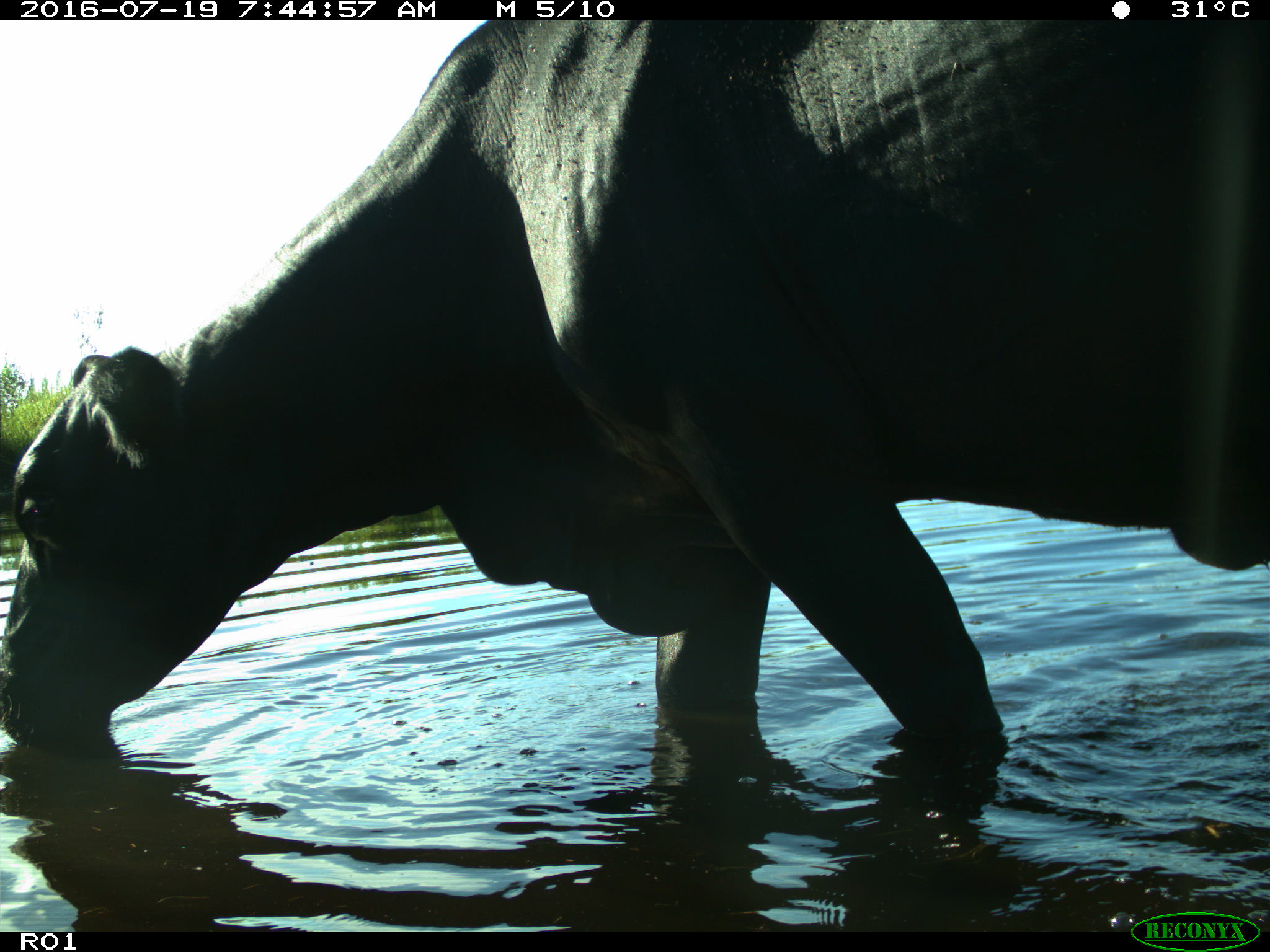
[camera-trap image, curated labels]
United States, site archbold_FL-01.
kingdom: Animalia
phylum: Chordata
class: Mammalia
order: Artiodactyla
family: Bovidae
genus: Bos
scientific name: Bos taurus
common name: domestic cow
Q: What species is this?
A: Bos taurus (domestic cow).